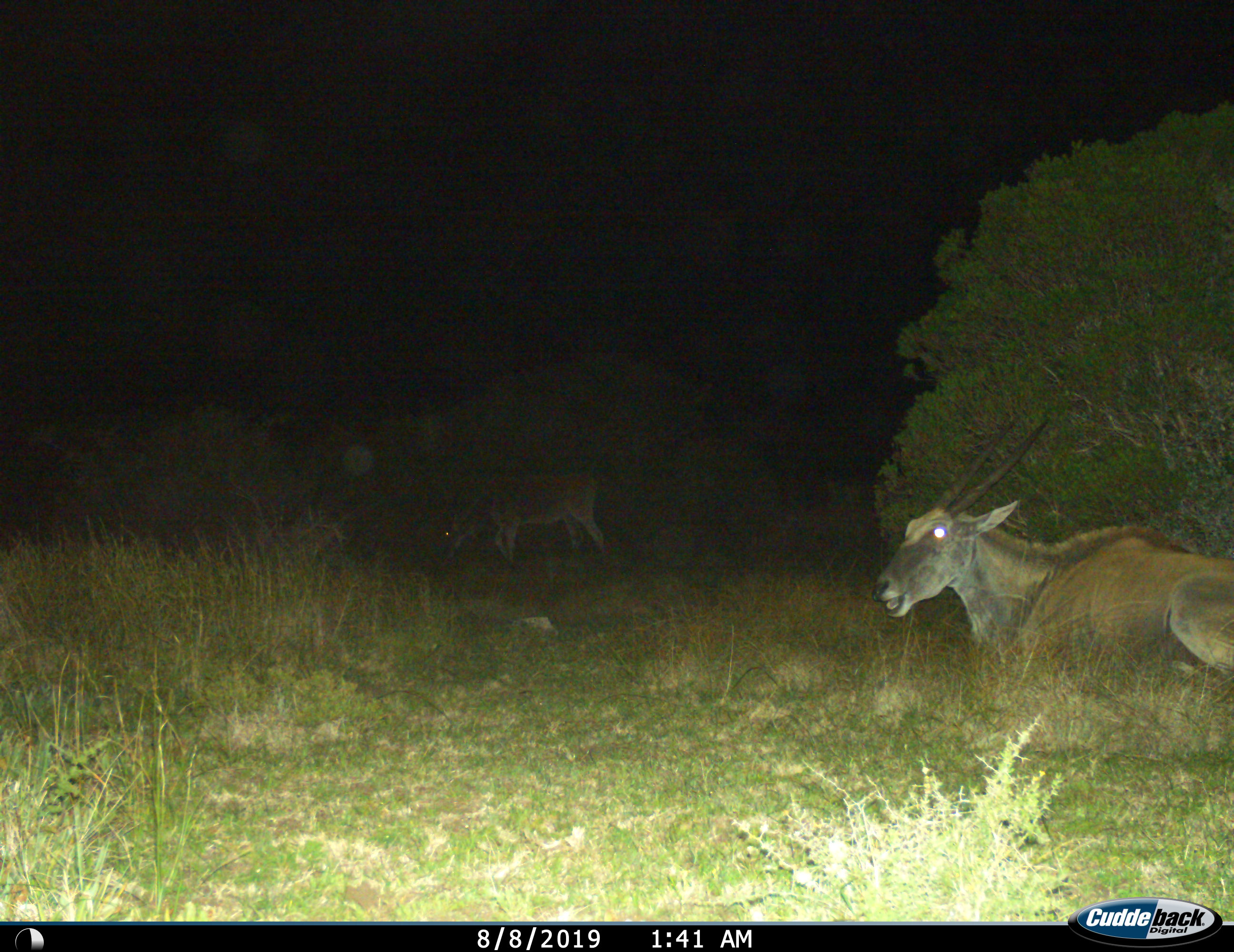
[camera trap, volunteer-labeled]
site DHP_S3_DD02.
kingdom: Animalia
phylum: Chordata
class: Mammalia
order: Artiodactyla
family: Bovidae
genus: Tragelaphus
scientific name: Tragelaphus oryx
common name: eland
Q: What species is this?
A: Eland (Tragelaphus oryx).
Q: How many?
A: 2.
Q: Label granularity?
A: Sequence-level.